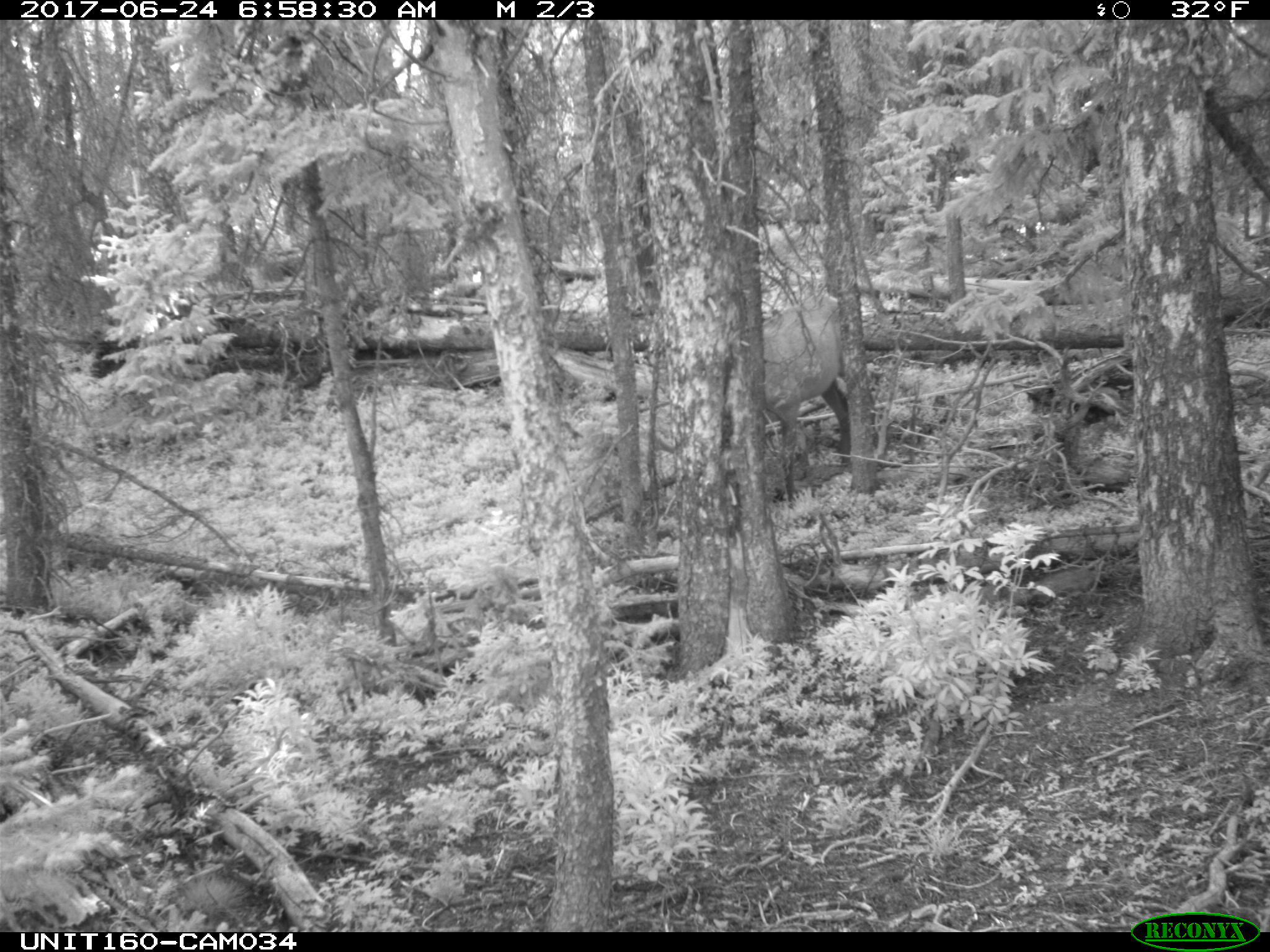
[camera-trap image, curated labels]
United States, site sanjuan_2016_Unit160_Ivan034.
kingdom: Animalia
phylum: Chordata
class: Mammalia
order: Artiodactyla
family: Cervidae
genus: Cervus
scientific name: Cervus elaphus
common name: red deer